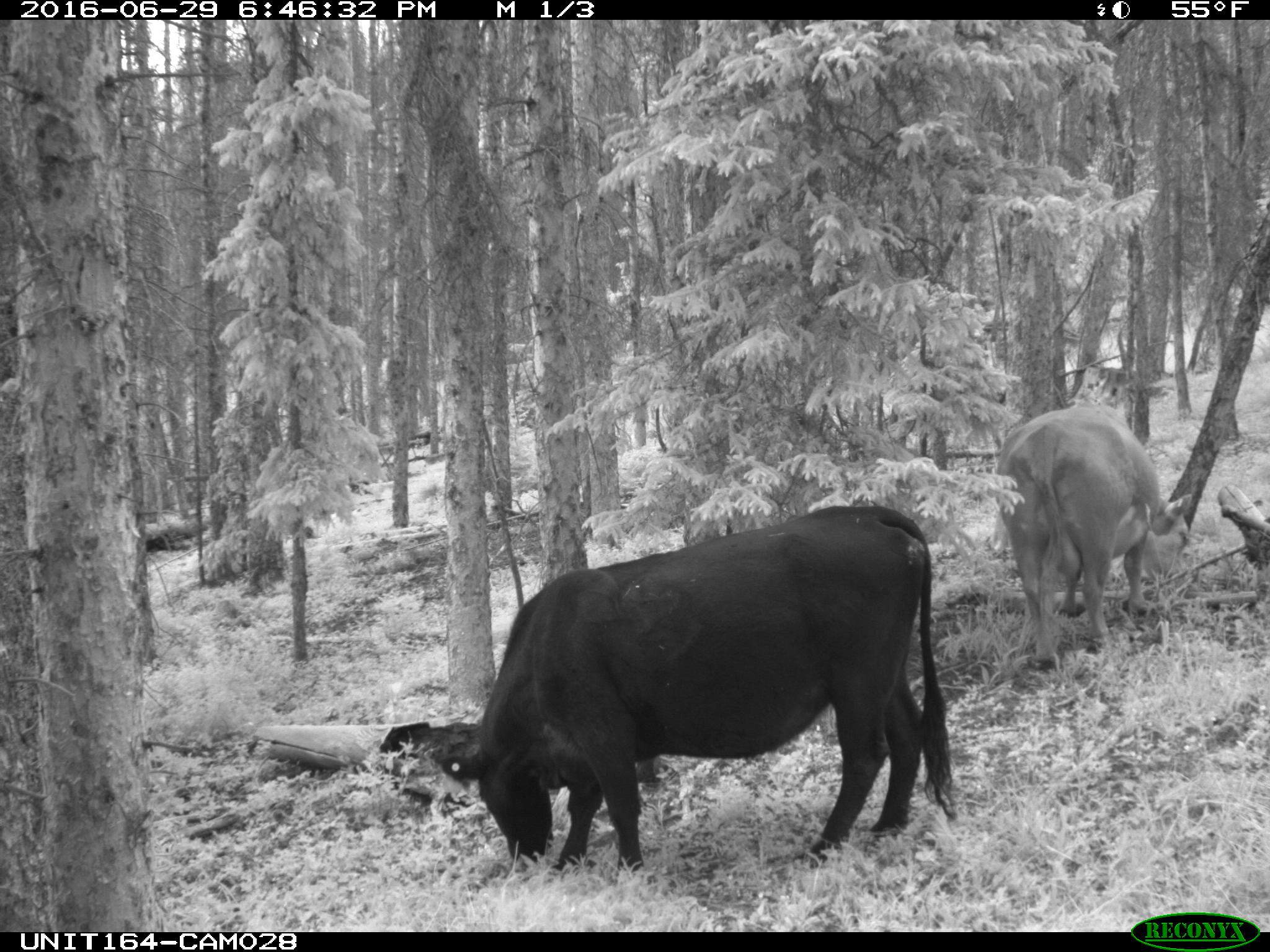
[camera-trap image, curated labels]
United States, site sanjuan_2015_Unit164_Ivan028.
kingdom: Animalia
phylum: Chordata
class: Mammalia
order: Artiodactyla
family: Bovidae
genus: Bos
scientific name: Bos taurus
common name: domestic cow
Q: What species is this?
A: Bos taurus (domestic cow).